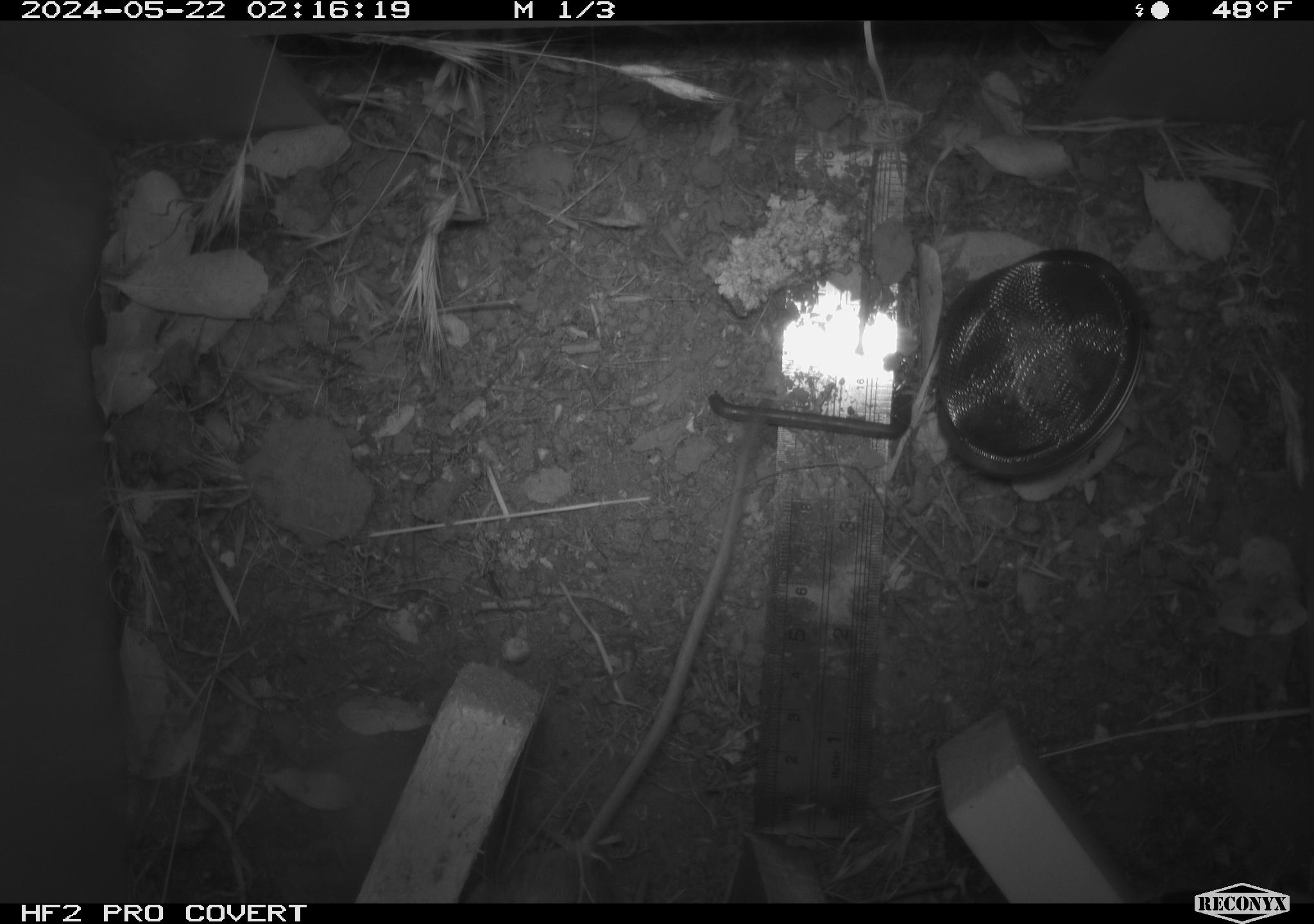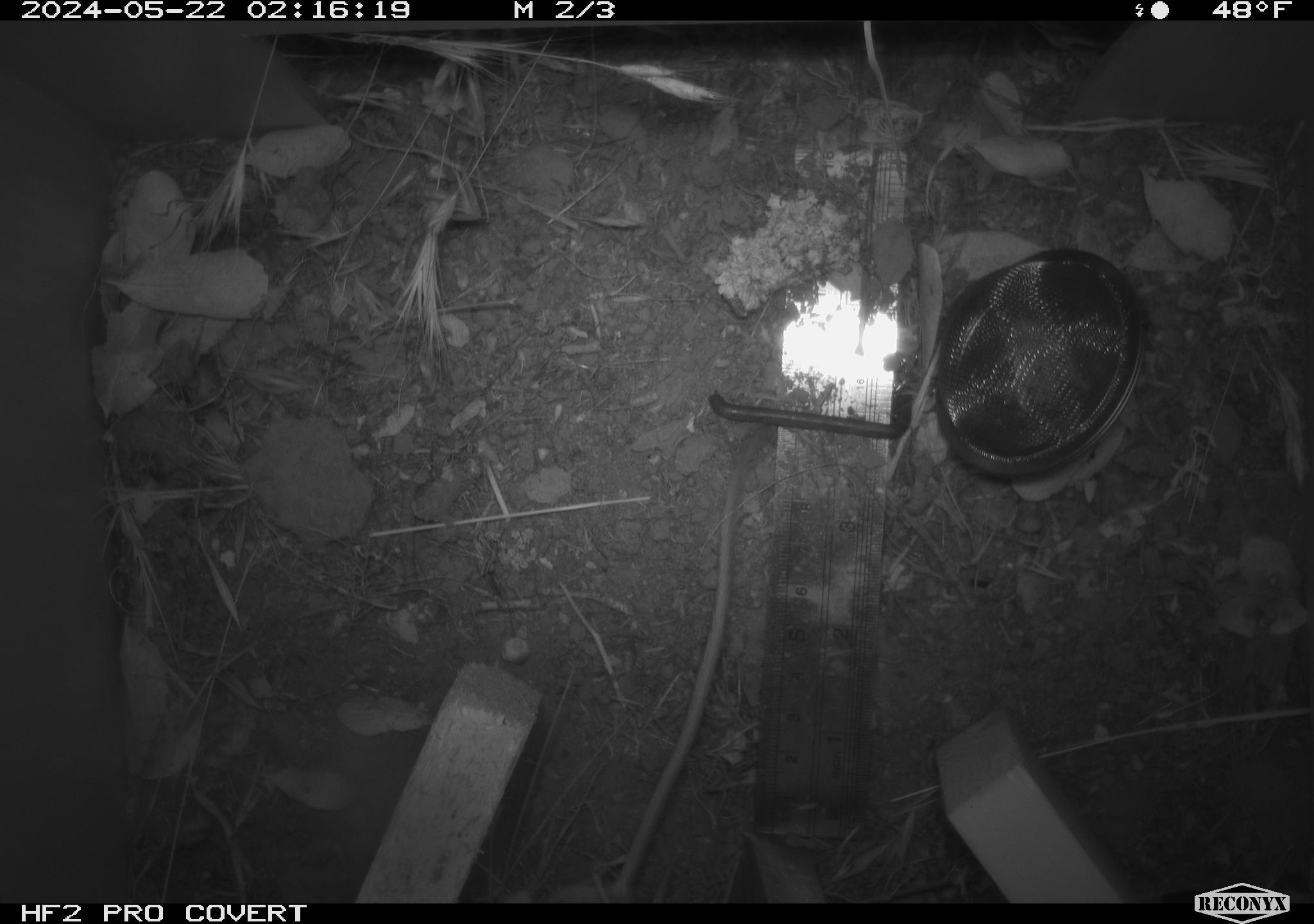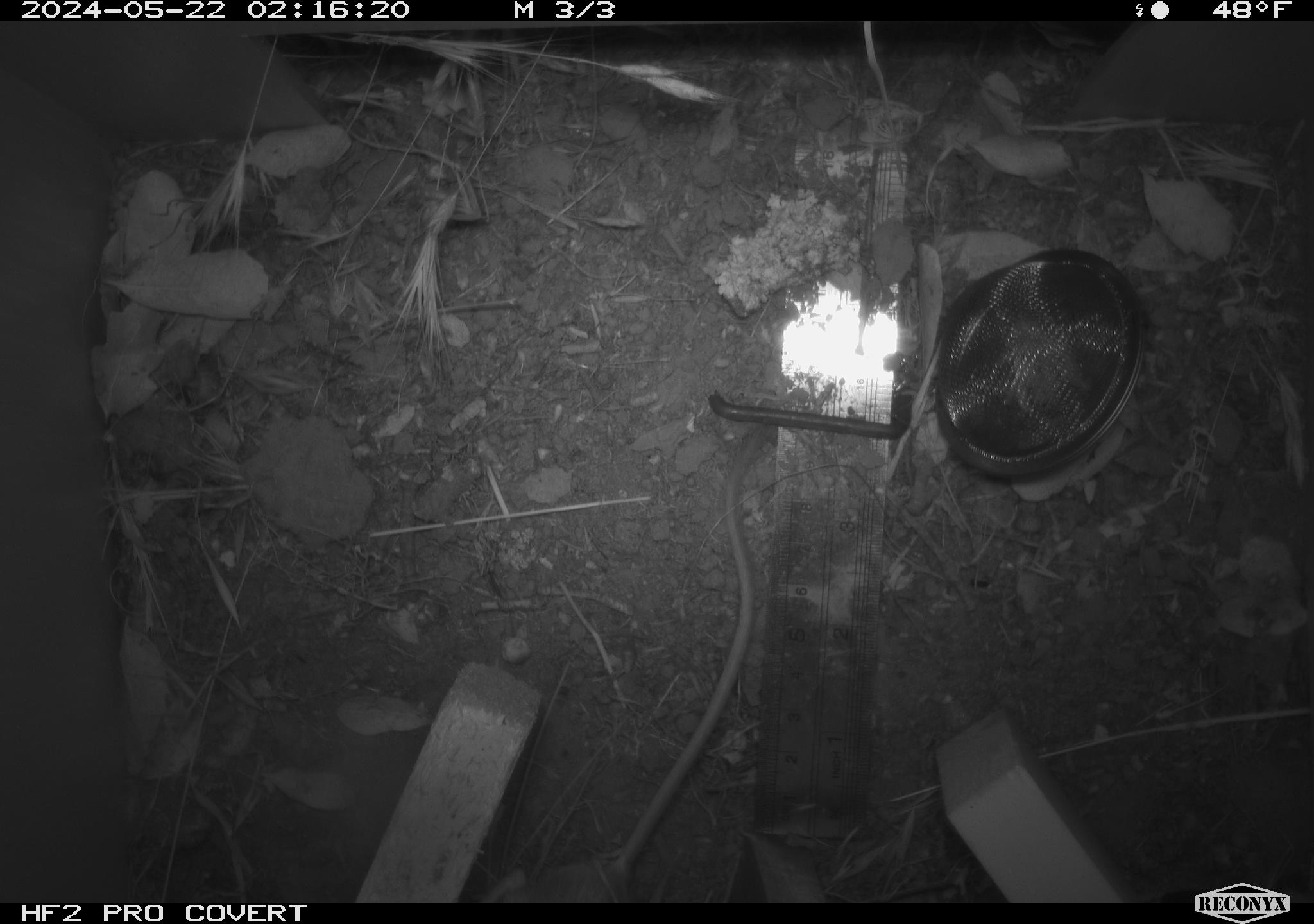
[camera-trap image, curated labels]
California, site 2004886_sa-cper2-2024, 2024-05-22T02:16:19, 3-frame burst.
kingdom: Animalia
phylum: Chordata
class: Mammalia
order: Rodentia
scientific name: Rodentia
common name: rodent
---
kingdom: Animalia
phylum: Chordata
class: Mammalia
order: Rodentia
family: Heteromyidae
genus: Dipodomys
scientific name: Dipodomys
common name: kangaroo rats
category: dipodomys species